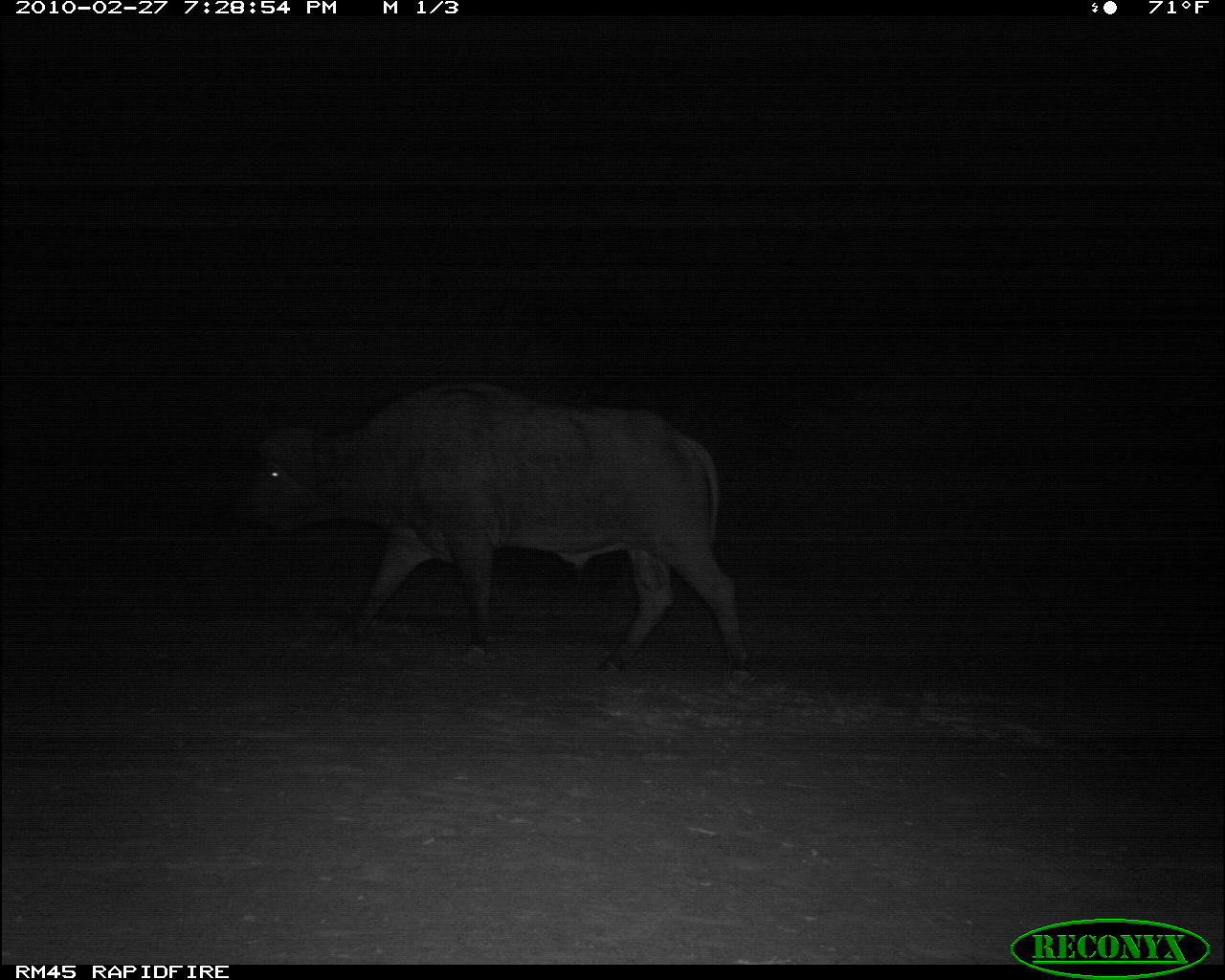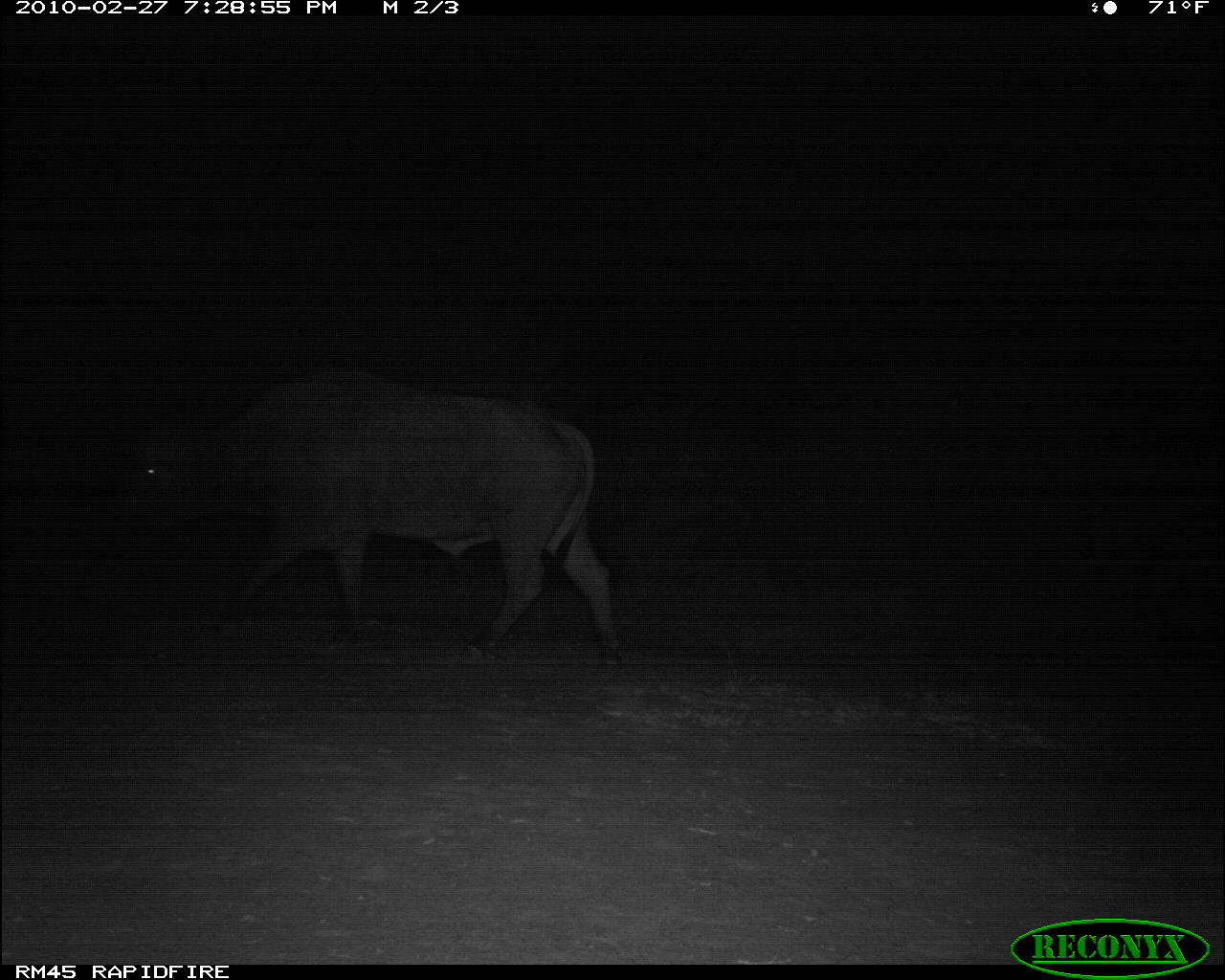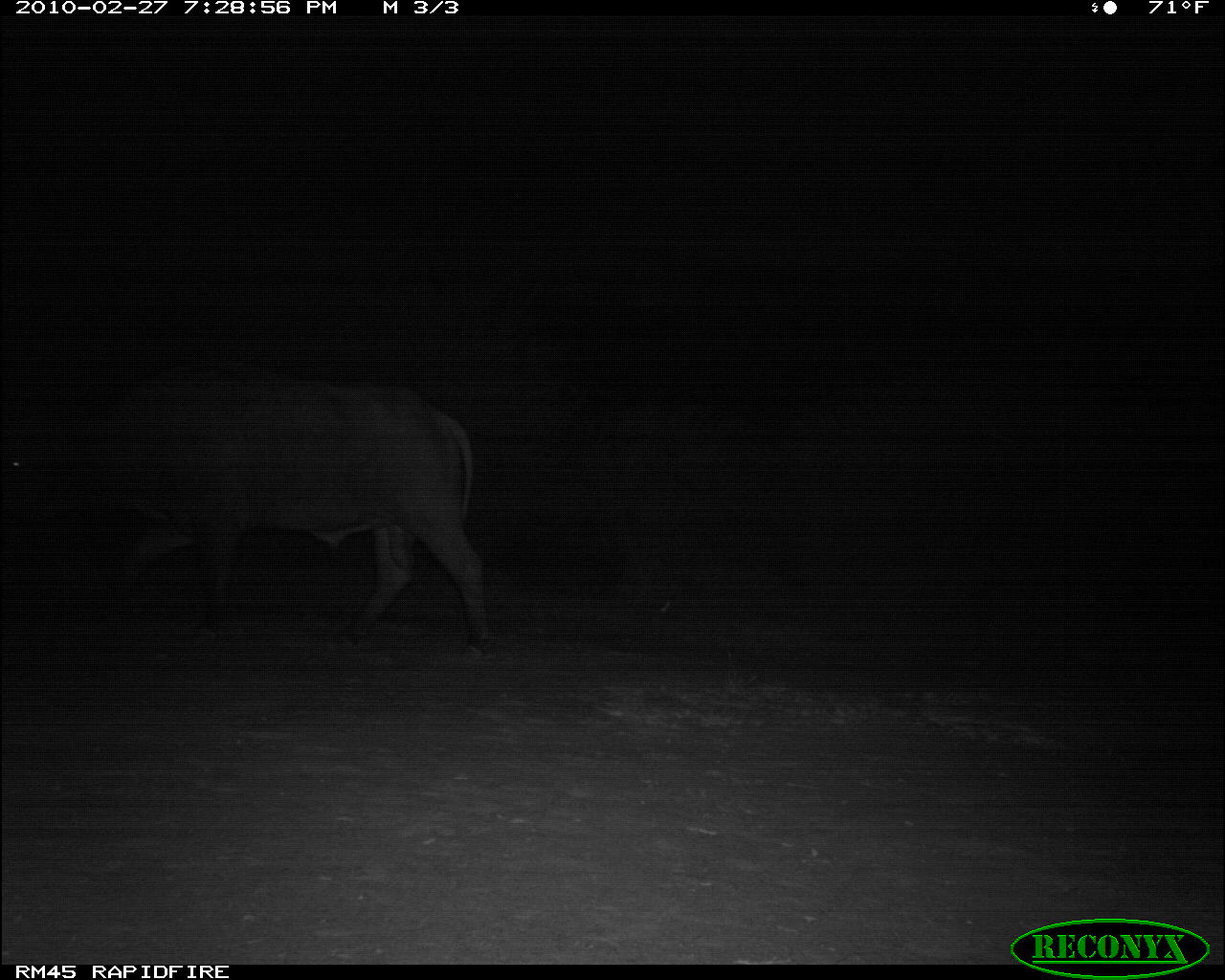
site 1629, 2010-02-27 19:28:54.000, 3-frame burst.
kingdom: Animalia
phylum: Chordata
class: Mammalia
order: Artiodactyla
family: Bovidae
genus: Syncerus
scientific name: Syncerus caffer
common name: african buffalo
Syncerus caffer (african buffalo), count 1.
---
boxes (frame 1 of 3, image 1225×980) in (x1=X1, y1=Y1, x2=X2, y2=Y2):
syncerus caffer: (x1=230, y1=380, x2=760, y2=699)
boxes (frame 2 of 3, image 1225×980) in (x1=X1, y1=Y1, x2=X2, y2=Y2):
syncerus caffer: (x1=113, y1=368, x2=627, y2=679)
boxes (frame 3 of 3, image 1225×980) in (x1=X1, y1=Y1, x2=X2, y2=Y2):
syncerus caffer: (x1=1, y1=358, x2=500, y2=665)